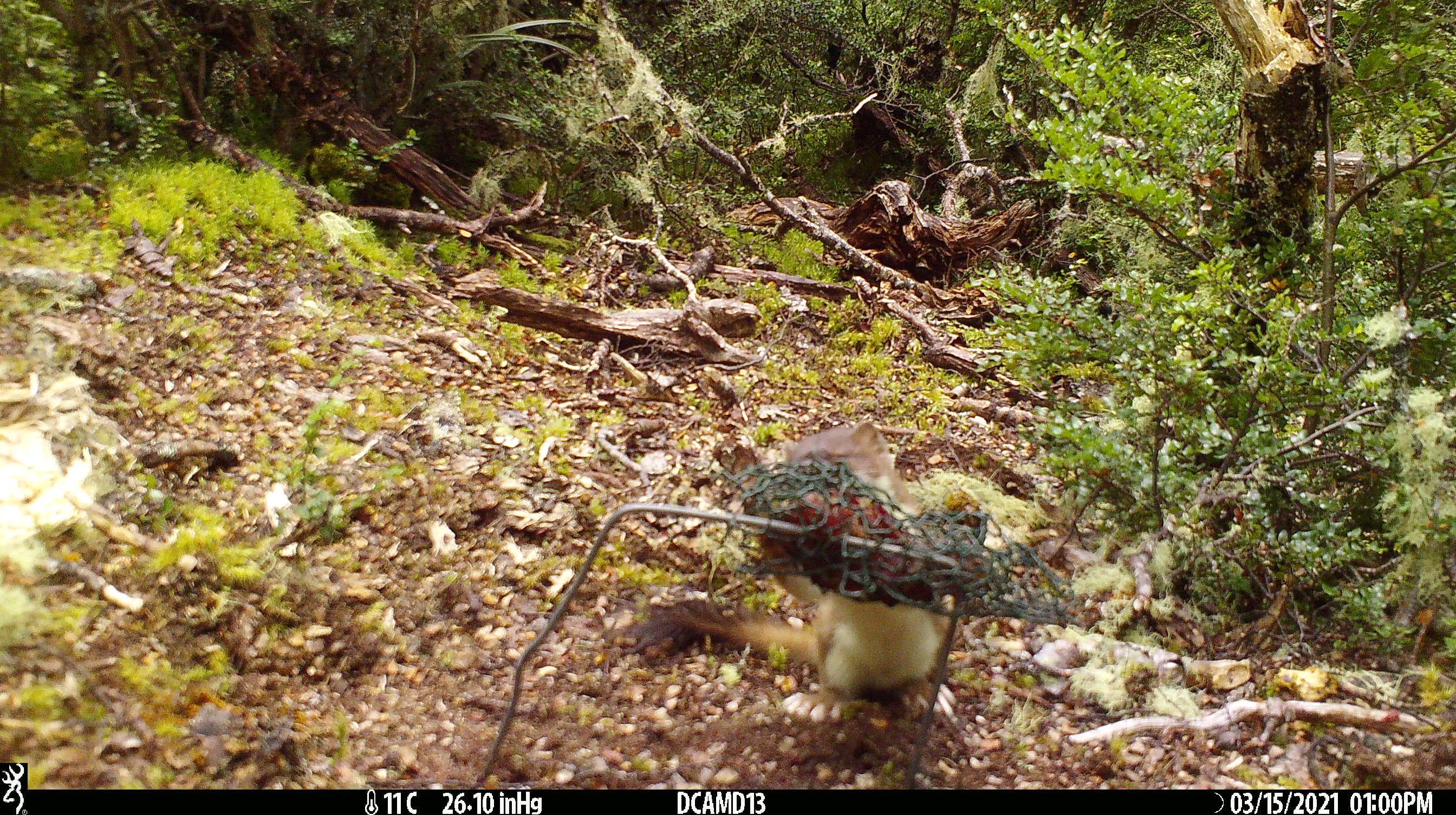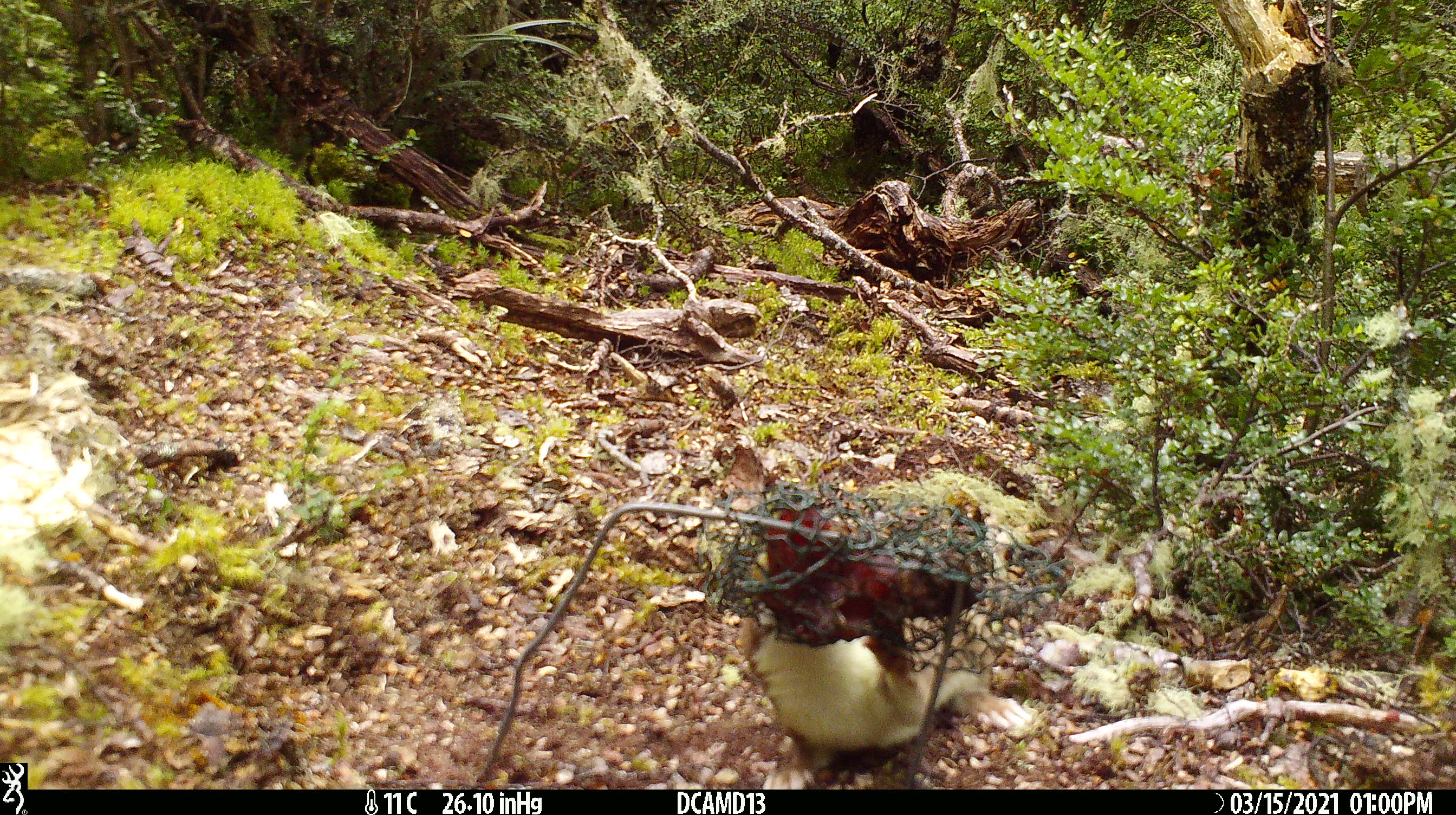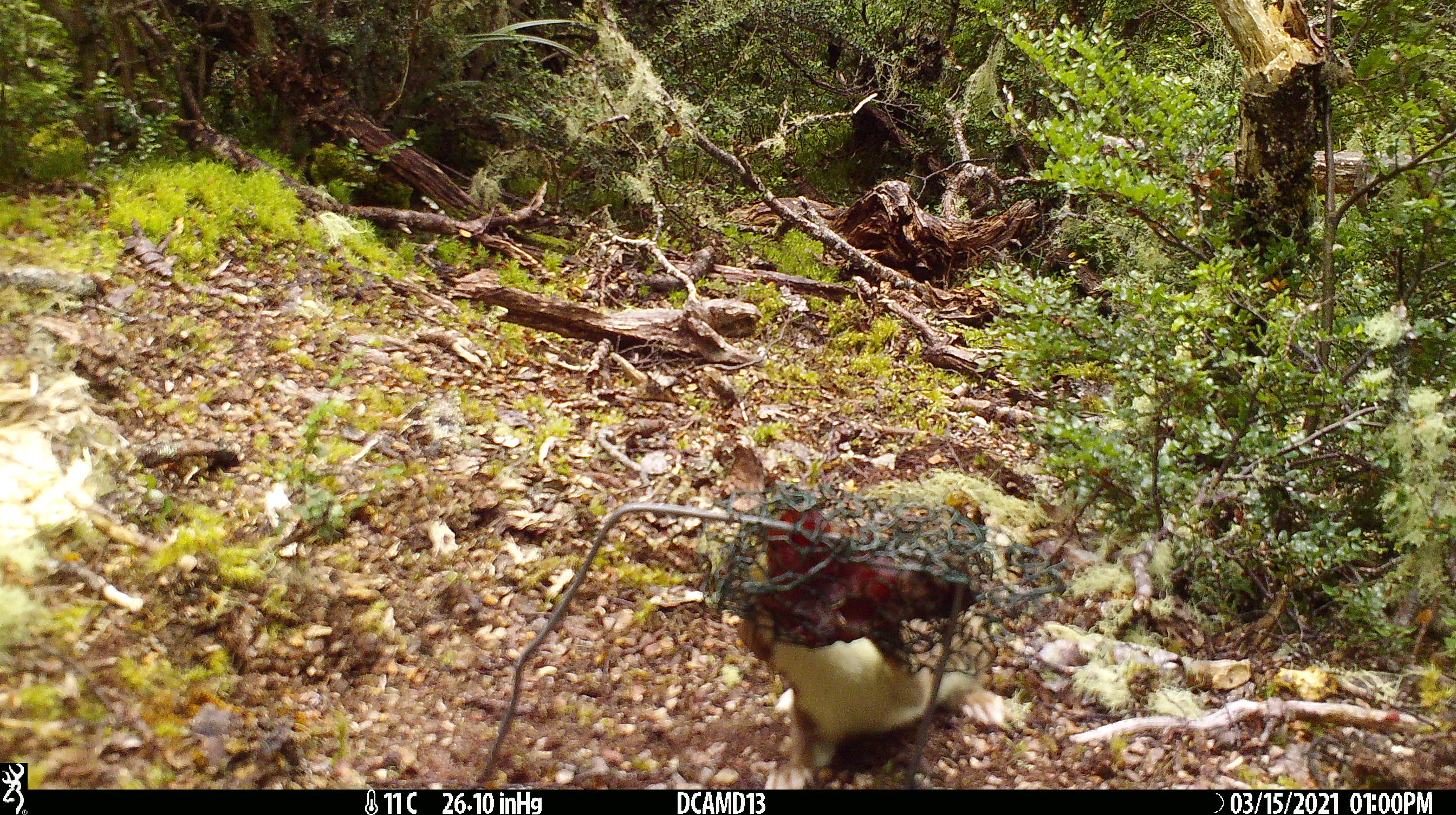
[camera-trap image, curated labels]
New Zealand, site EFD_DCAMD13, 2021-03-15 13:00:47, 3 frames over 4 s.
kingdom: Animalia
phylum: Chordata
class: Mammalia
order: Carnivora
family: Mustelidae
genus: Mustela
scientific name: Mustela erminea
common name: stoat